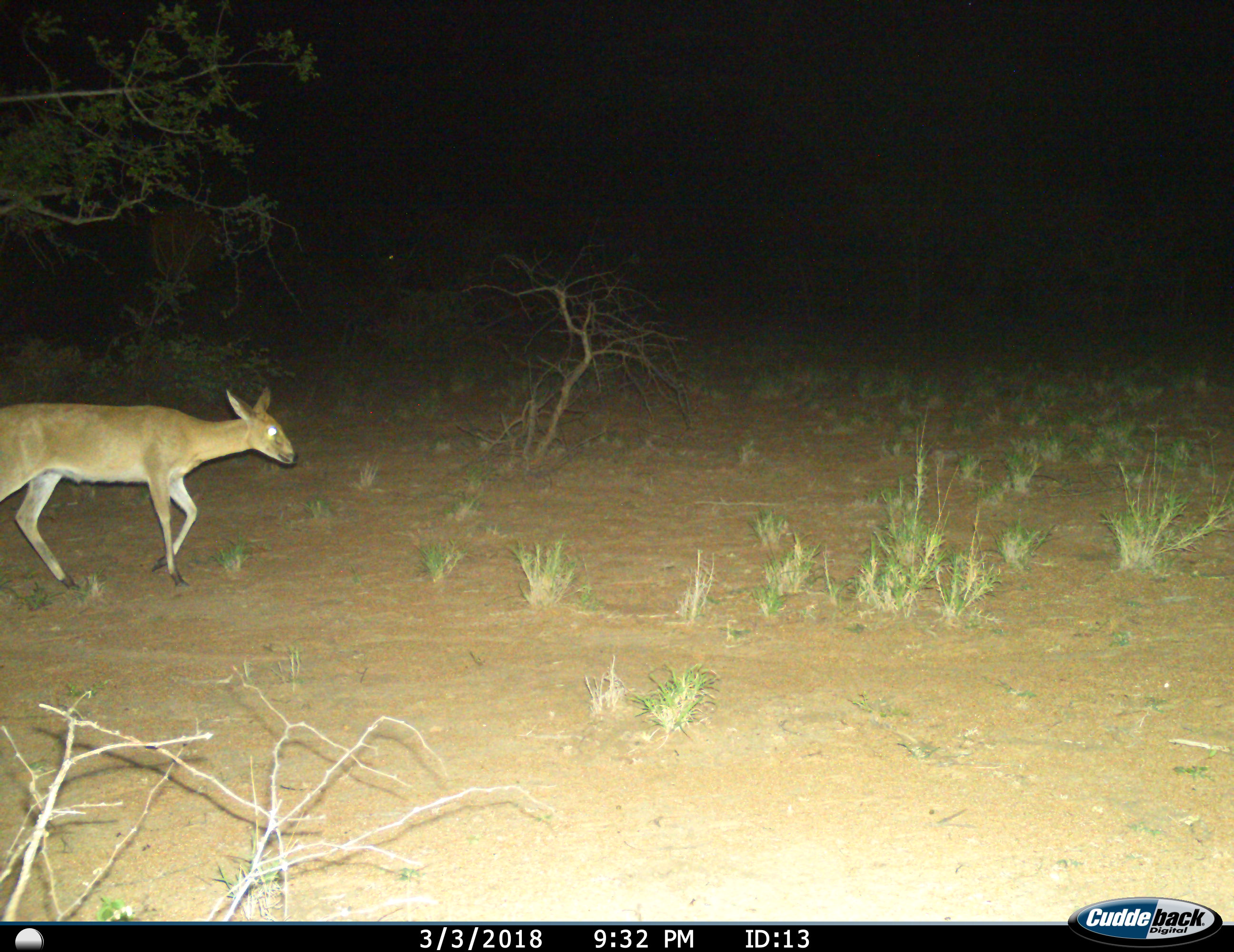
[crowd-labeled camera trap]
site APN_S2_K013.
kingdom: Animalia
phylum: Chordata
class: Mammalia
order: Artiodactyla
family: Bovidae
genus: Sylvicapra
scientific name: Sylvicapra grimmia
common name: common duiker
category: duikercommongrey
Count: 1.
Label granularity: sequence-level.